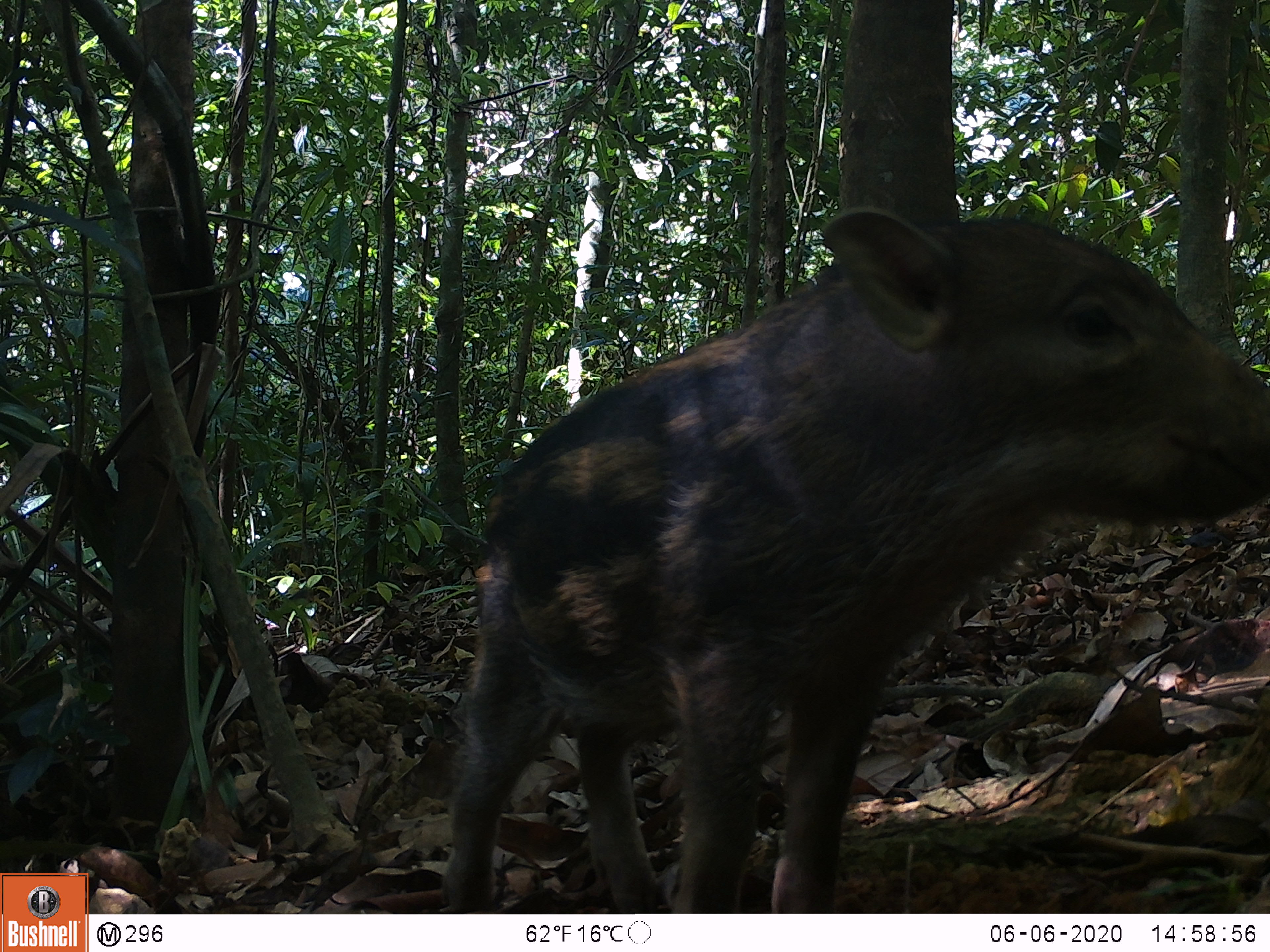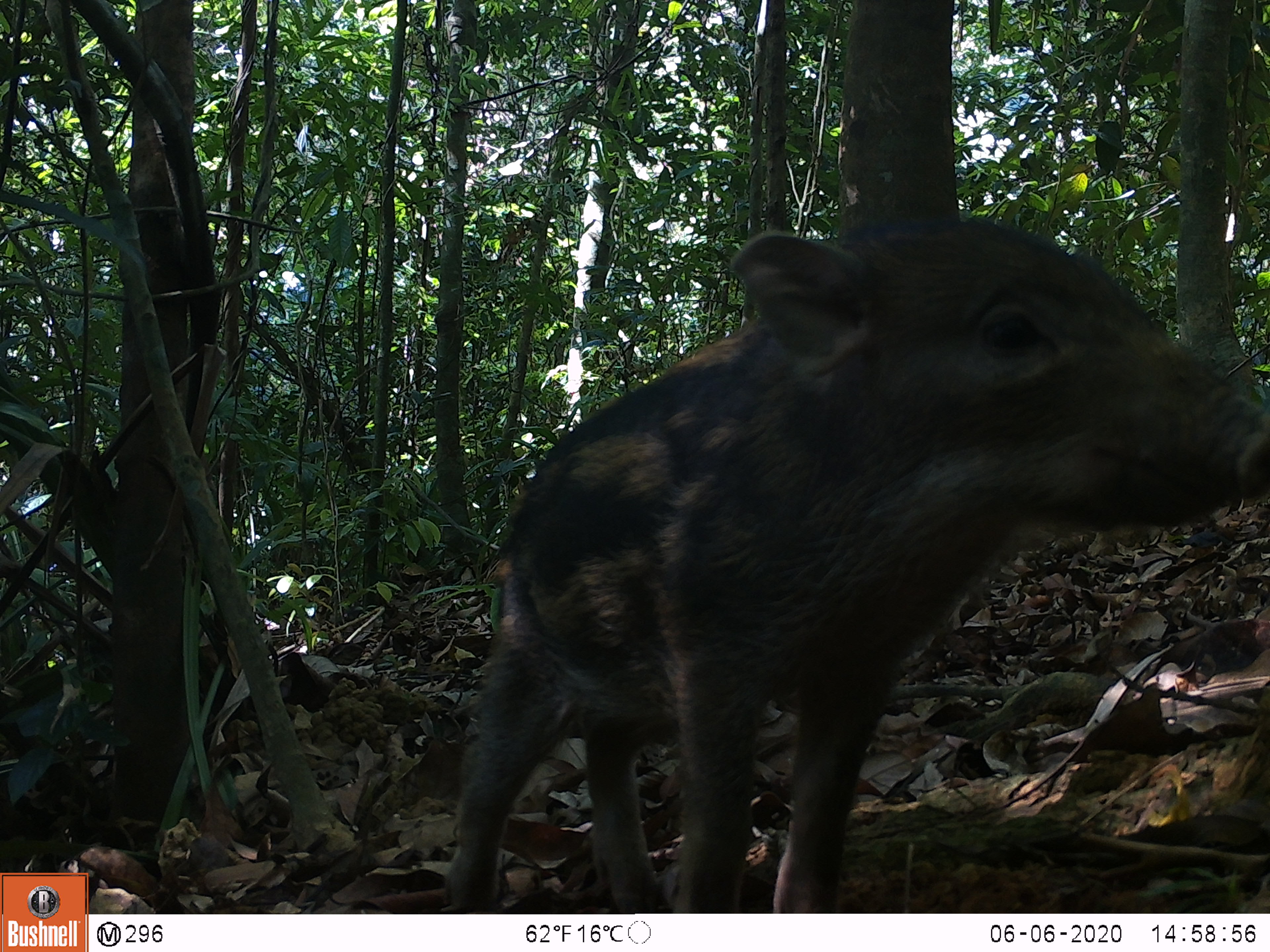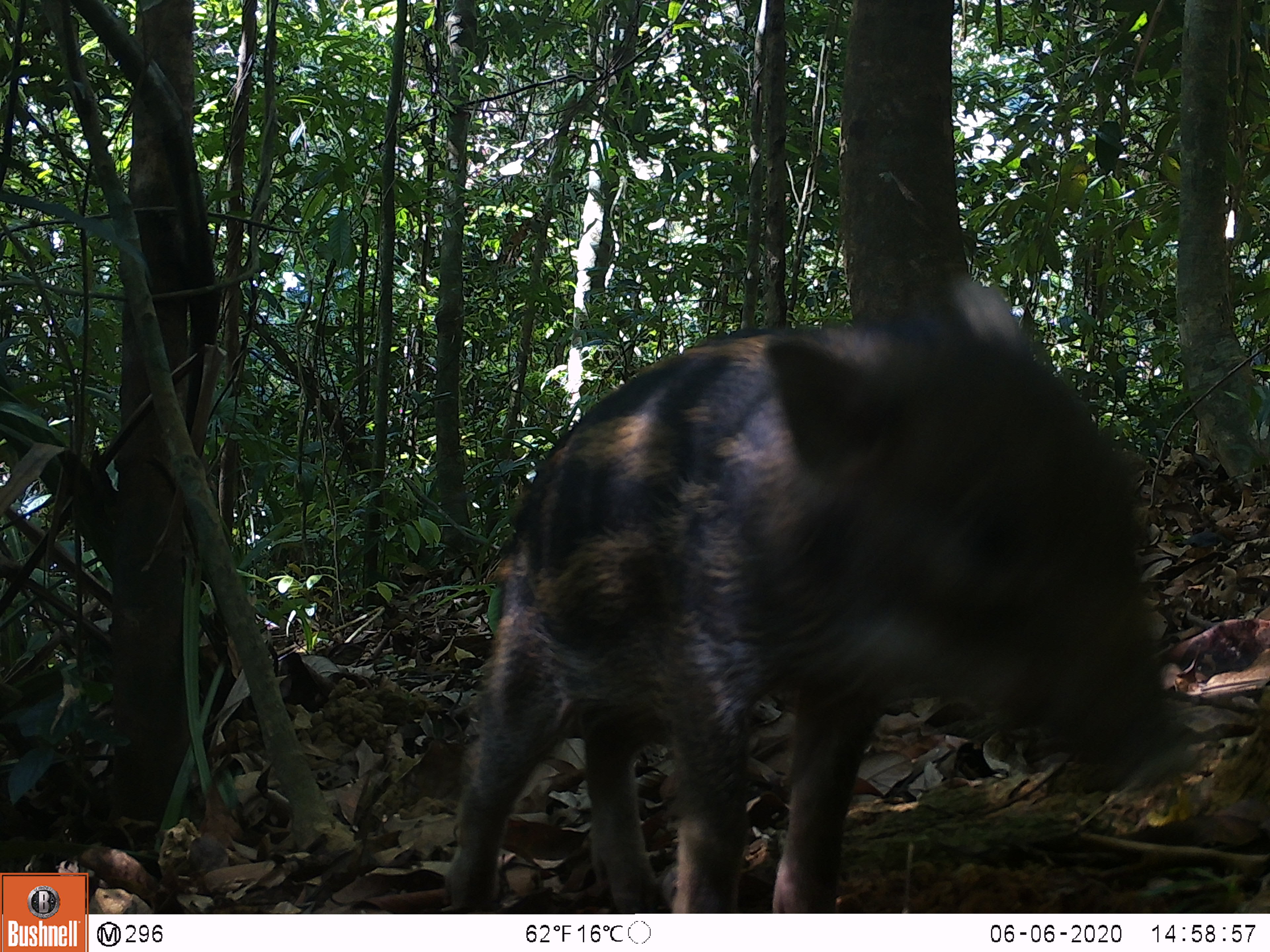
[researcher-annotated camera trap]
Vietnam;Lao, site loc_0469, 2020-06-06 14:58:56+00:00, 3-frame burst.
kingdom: Animalia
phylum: Chordata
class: Mammalia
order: Artiodactyla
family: Suidae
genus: Sus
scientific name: Sus scrofa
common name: eurasian wild pig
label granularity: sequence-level